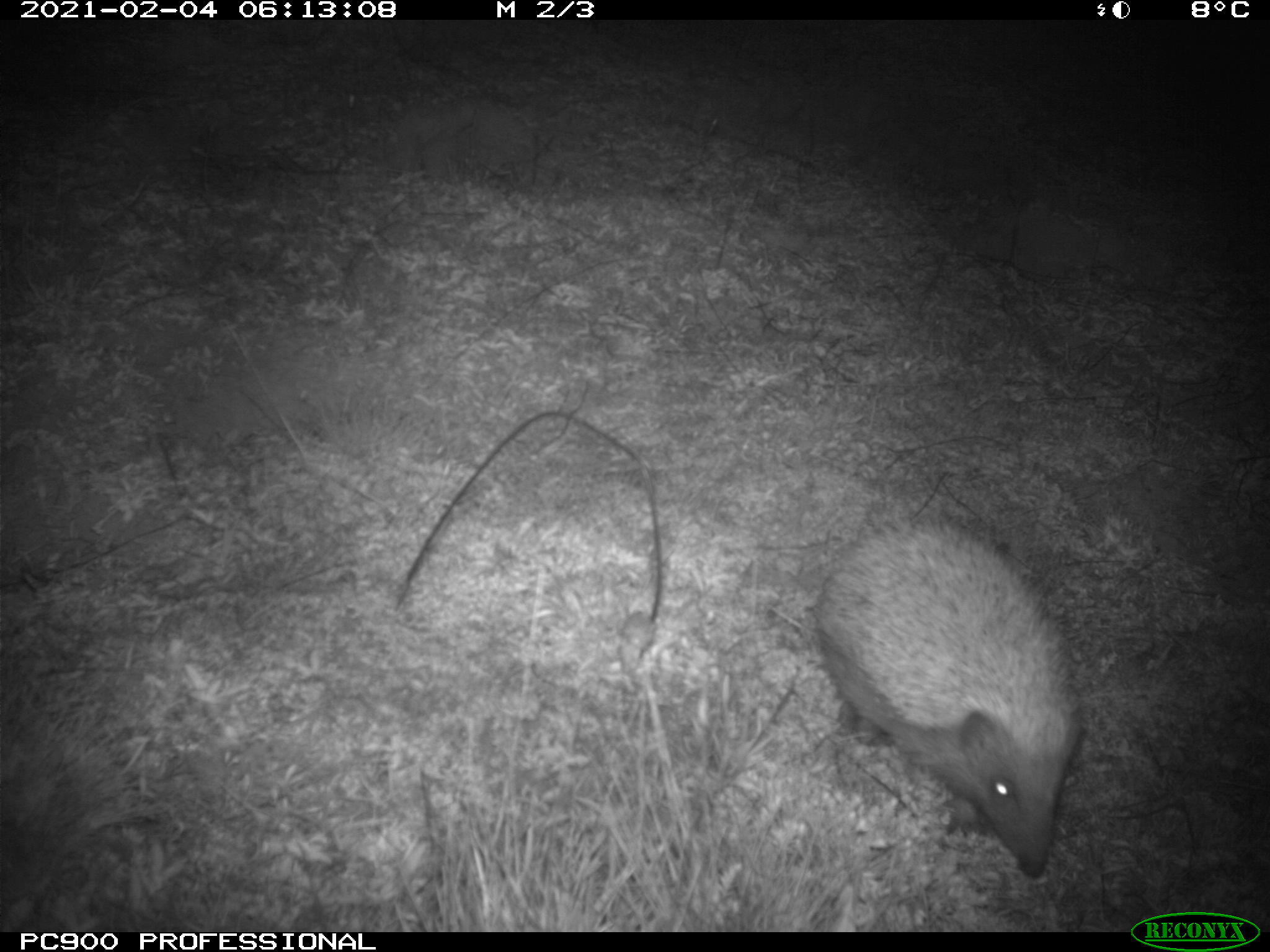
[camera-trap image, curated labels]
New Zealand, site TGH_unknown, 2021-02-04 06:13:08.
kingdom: Animalia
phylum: Chordata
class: Mammalia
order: Eulipotyphla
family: Erinaceidae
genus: Erinaceus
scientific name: Erinaceus europaeus europaeus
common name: european hedgehog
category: hedgehog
Hedgehog (european hedgehog) (Erinaceus europaeus europaeus).